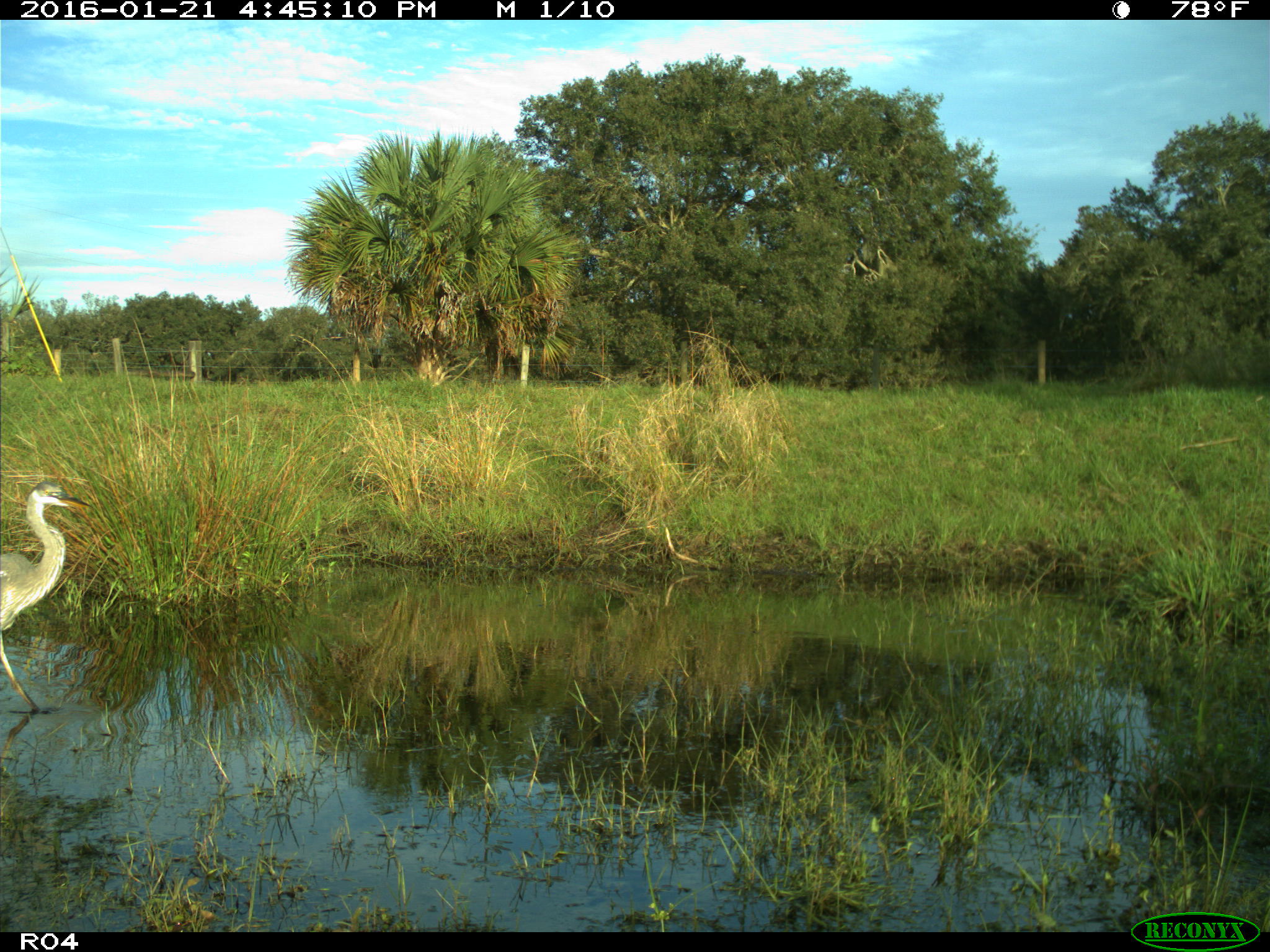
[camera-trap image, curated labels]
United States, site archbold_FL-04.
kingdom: Animalia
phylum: Chordata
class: Aves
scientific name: Aves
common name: birds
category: unidentified bird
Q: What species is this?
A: Unidentified bird (birds) (Aves).